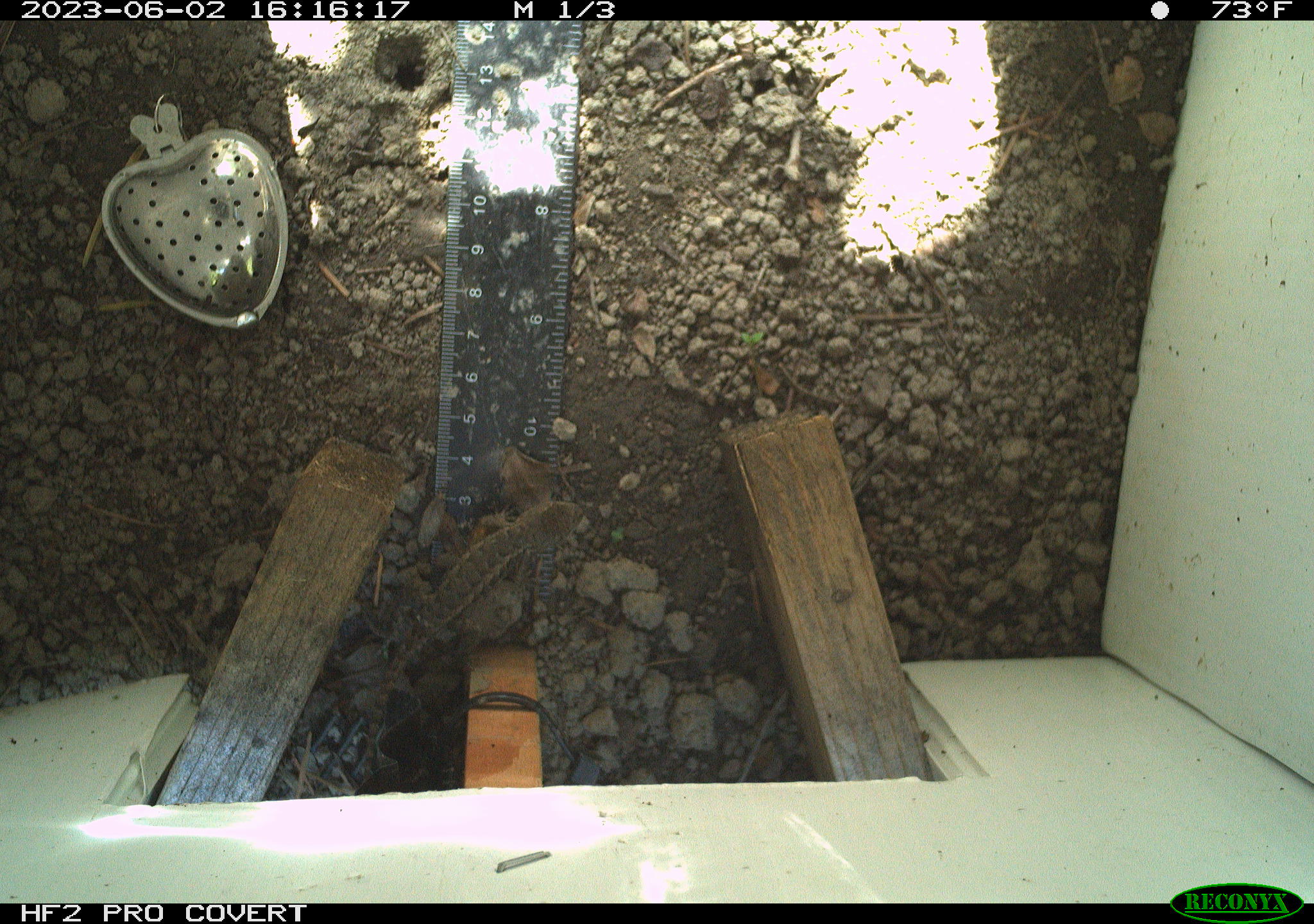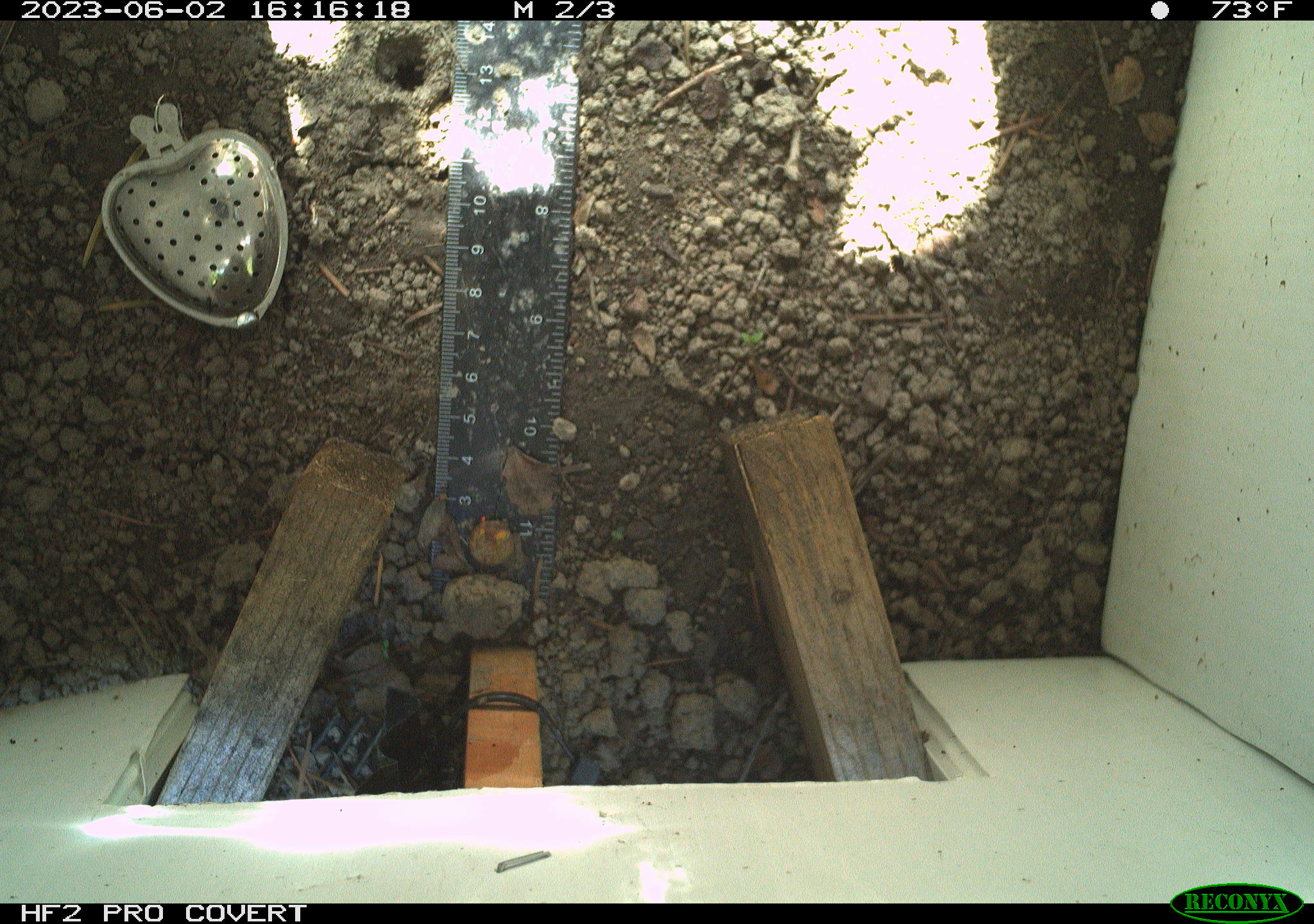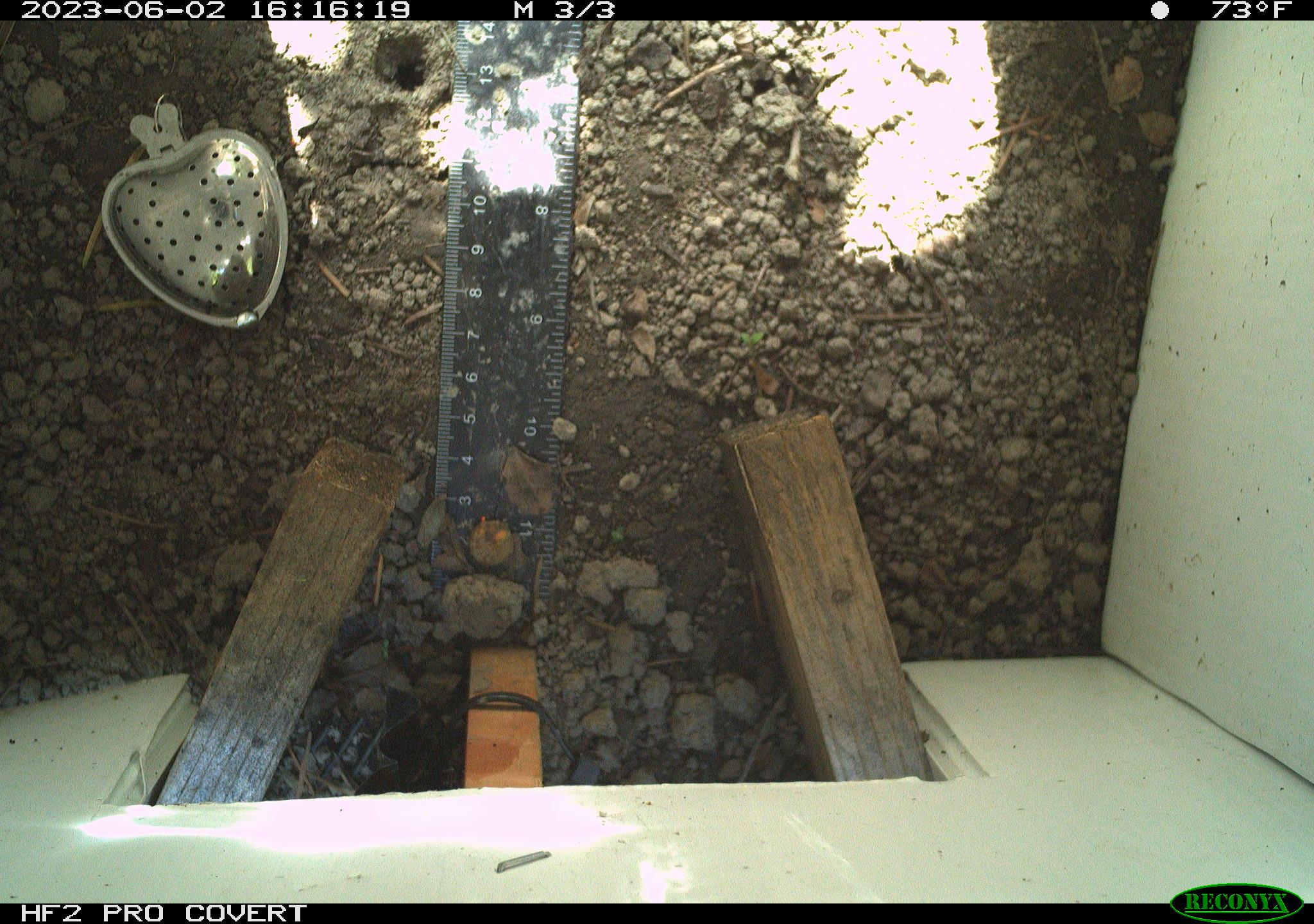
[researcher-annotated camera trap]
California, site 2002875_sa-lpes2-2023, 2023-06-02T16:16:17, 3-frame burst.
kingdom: Animalia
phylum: Chordata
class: Reptilia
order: Squamata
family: Phrynosomatidae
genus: Sceloporus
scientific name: Sceloporus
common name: spiny lizards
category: sceloporus species